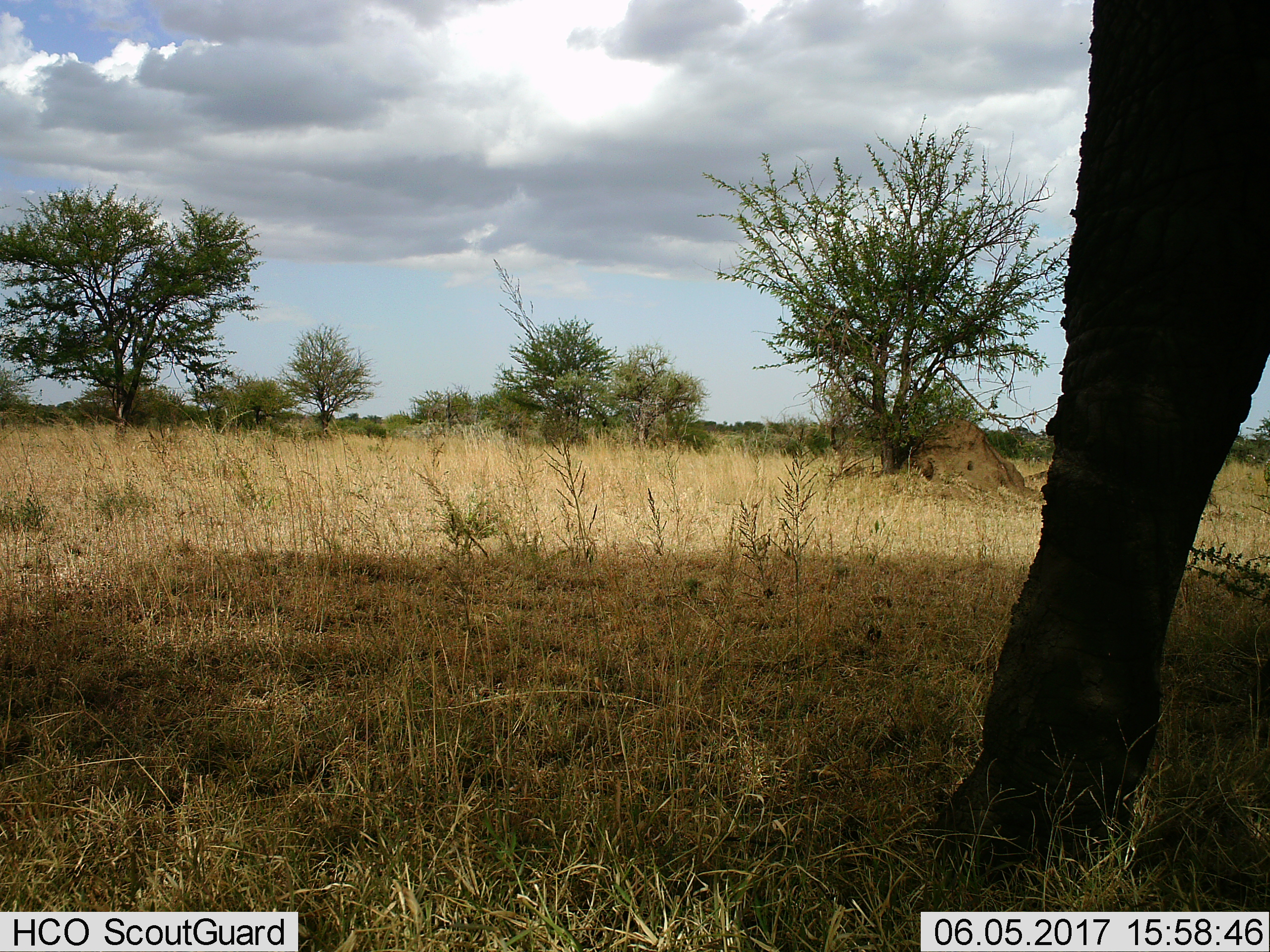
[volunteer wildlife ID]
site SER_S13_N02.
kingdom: Animalia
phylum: Chordata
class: Mammalia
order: Proboscidea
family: Elephantidae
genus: Loxodonta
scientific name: Loxodonta africana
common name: african bush elephant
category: elephant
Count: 1.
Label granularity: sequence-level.